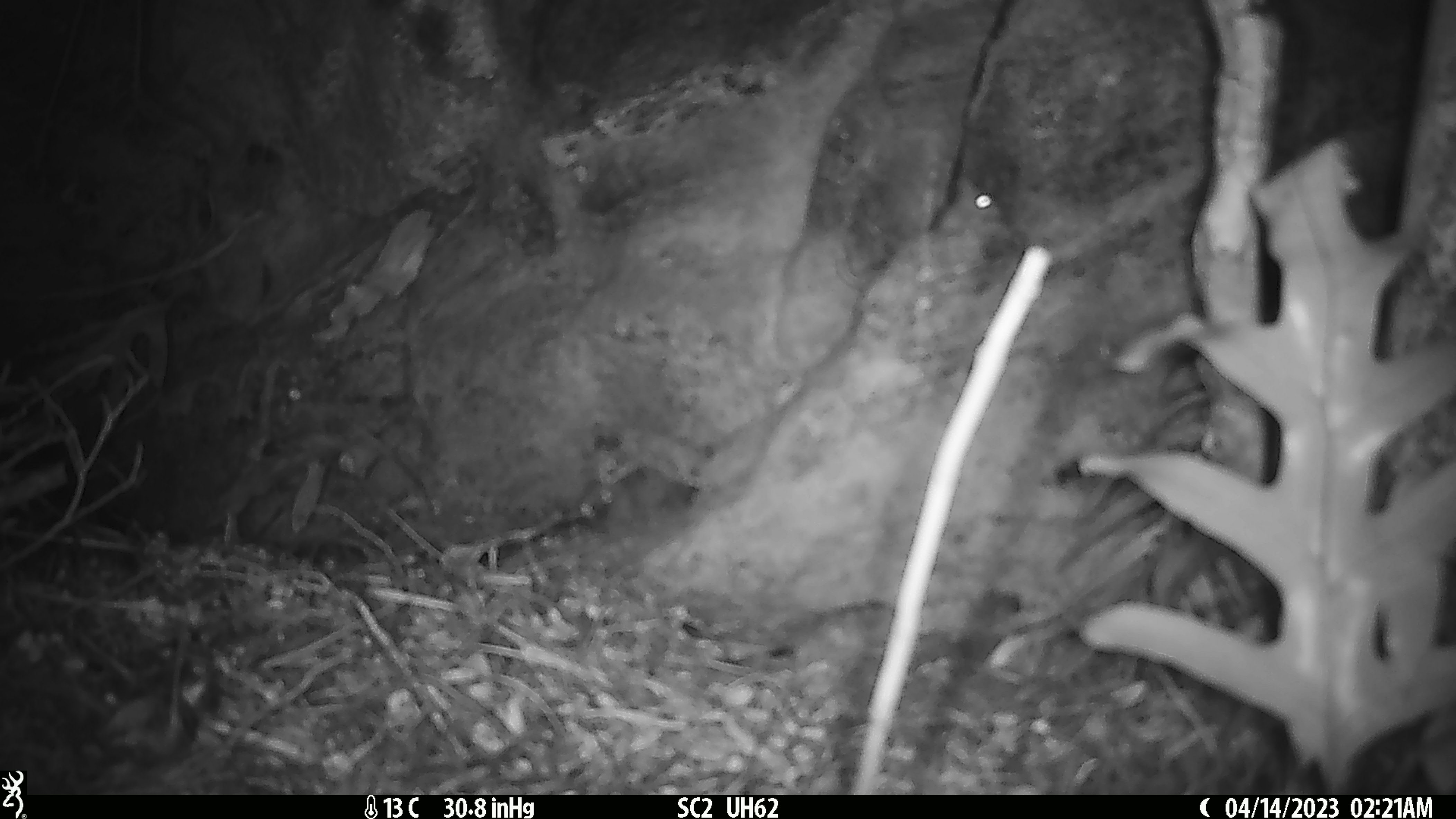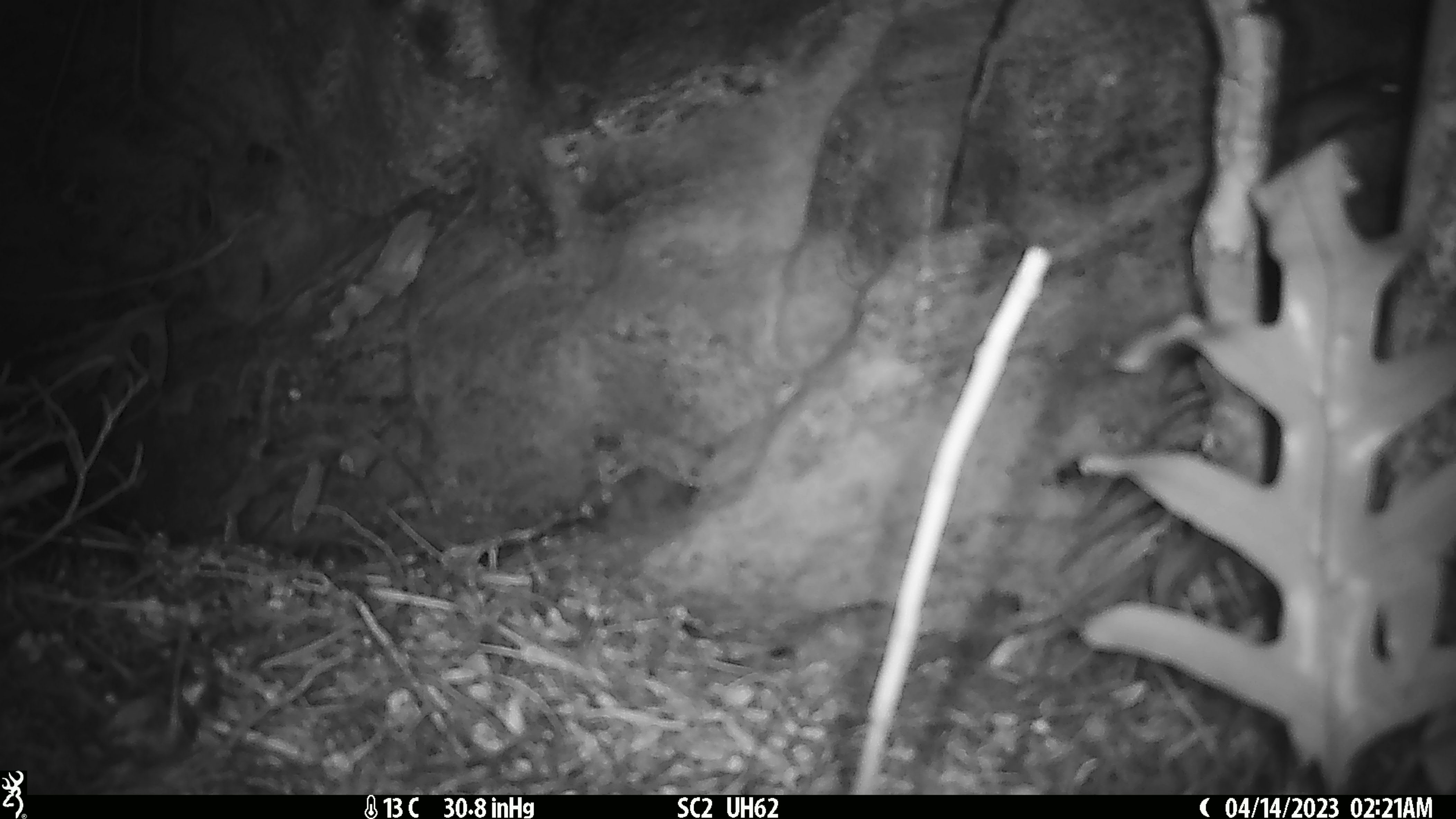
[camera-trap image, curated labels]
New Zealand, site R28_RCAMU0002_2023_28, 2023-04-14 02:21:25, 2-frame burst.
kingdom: Animalia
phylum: Chordata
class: Mammalia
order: Rodentia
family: Muridae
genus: Mus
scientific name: Mus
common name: mouse